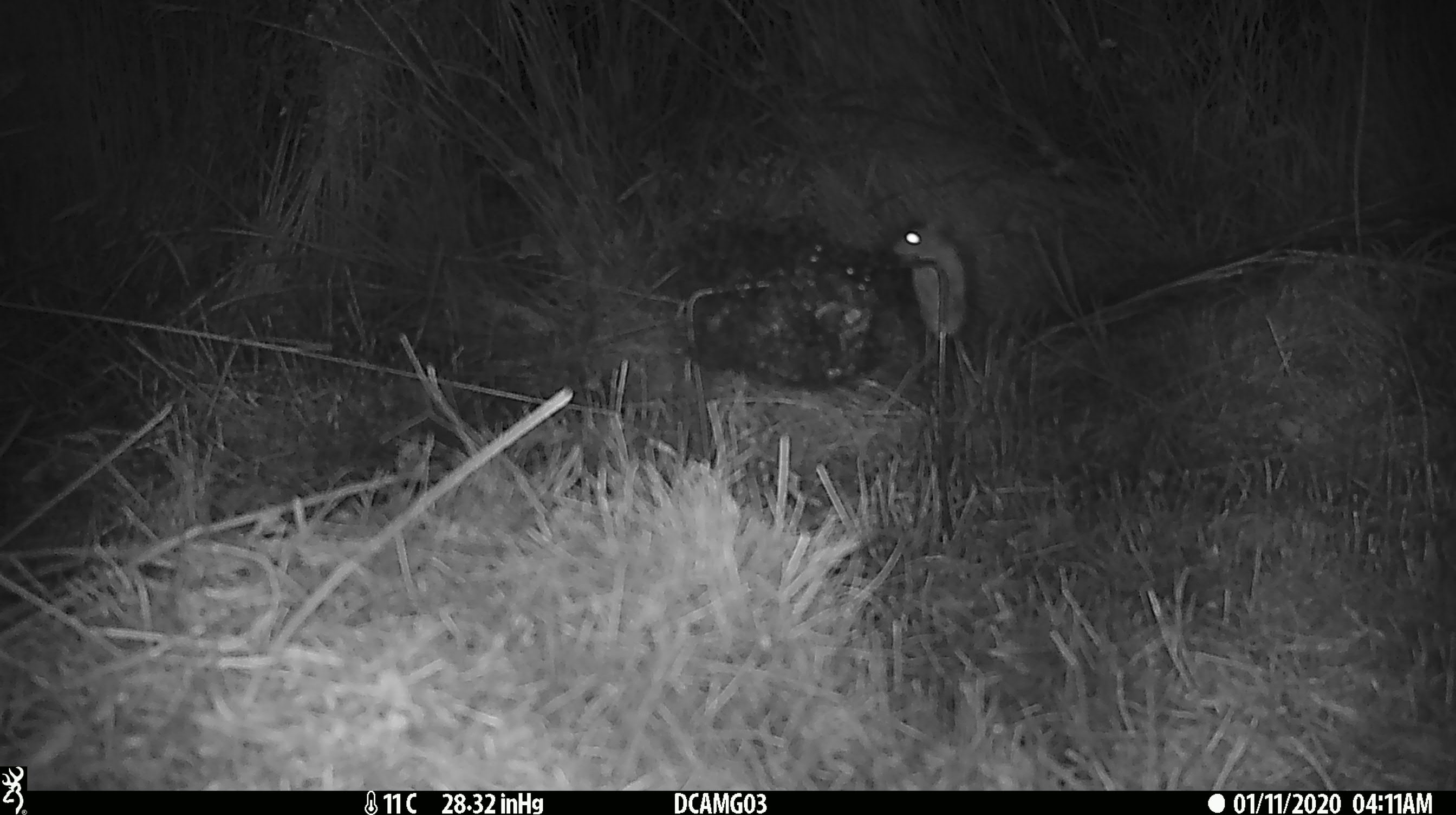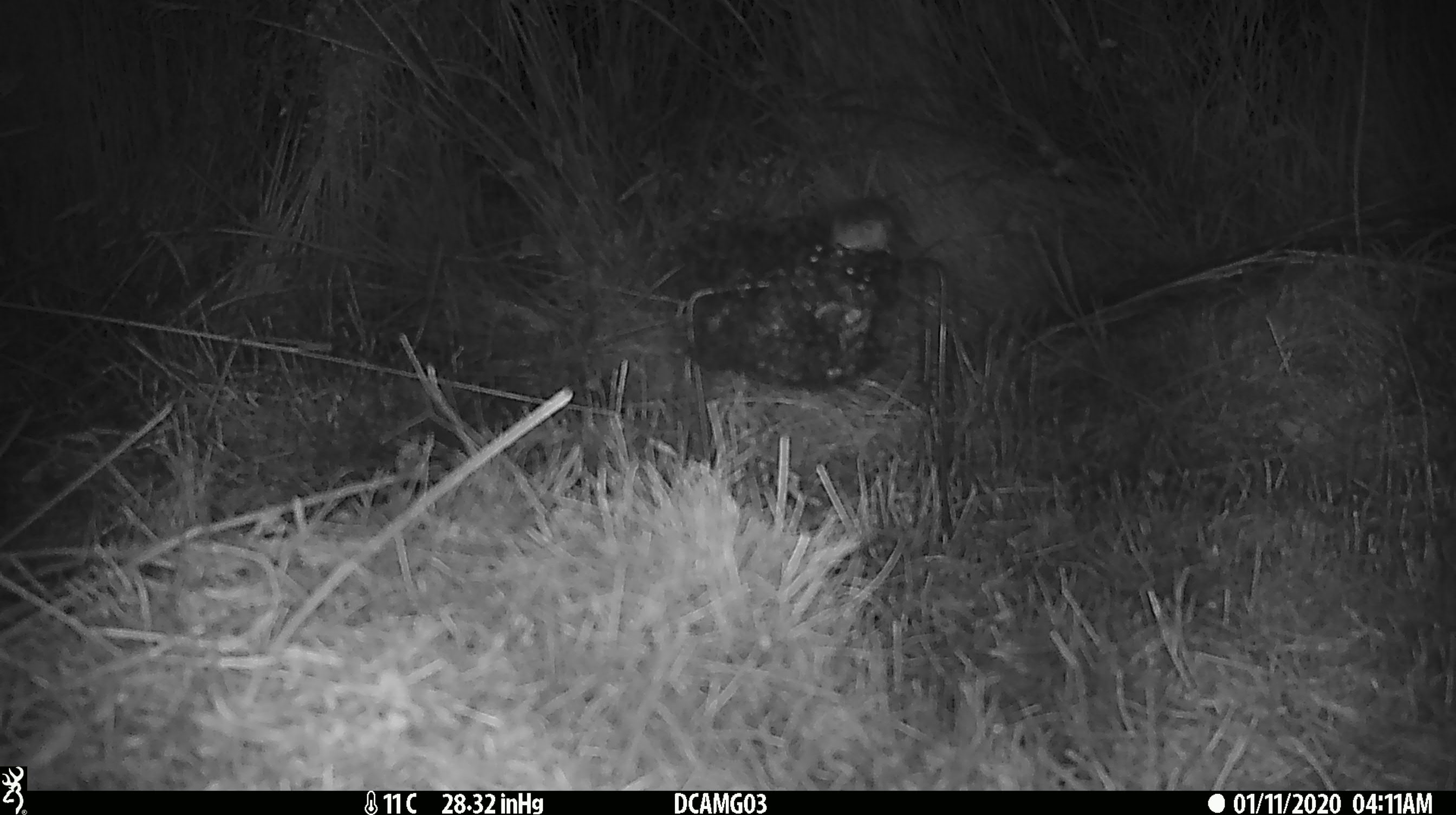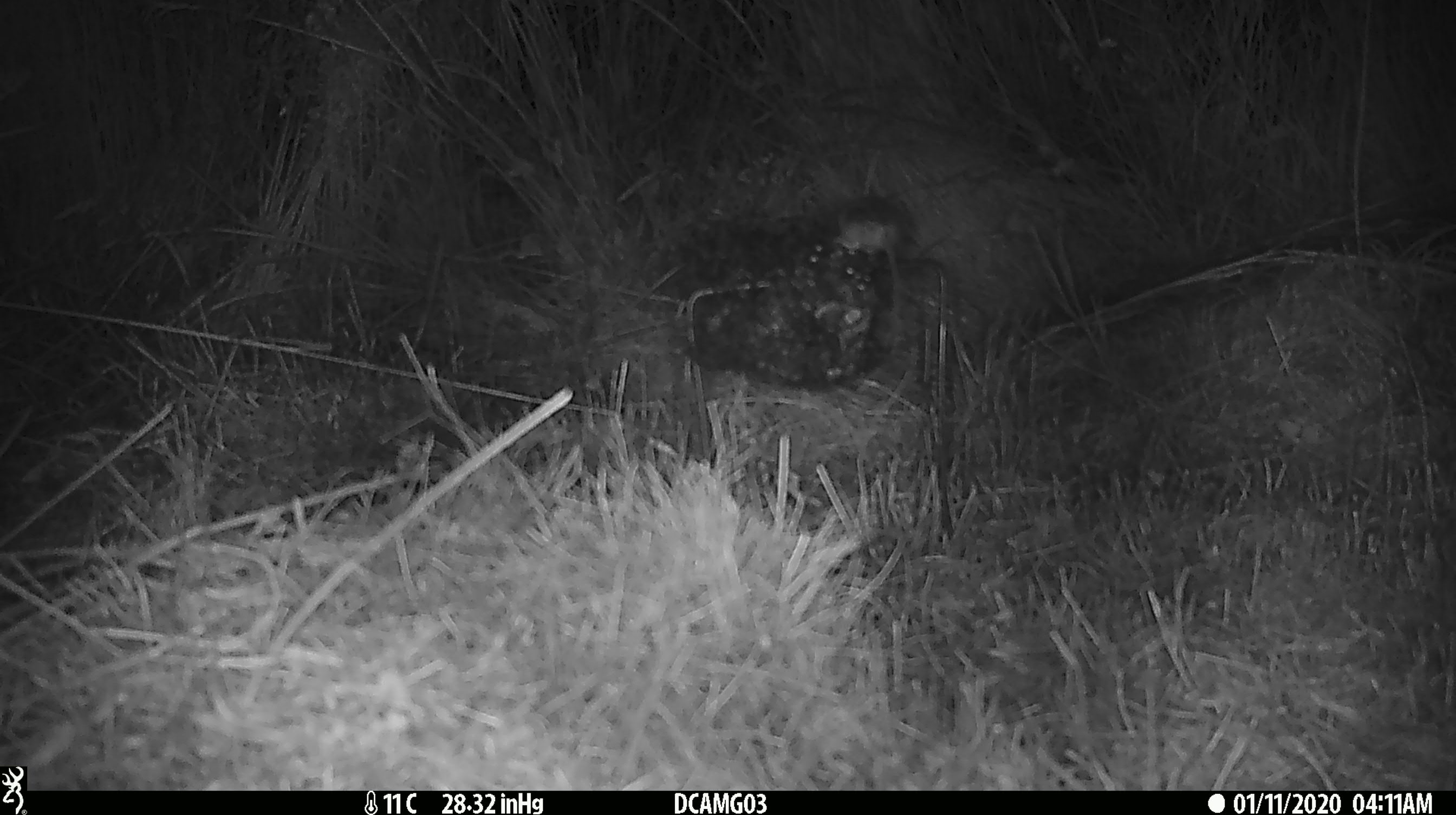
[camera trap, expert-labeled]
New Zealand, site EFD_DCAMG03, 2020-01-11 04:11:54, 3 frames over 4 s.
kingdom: Animalia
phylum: Chordata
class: Mammalia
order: Rodentia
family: Muridae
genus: Mus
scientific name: Mus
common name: mouse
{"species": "mouse (Mus)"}